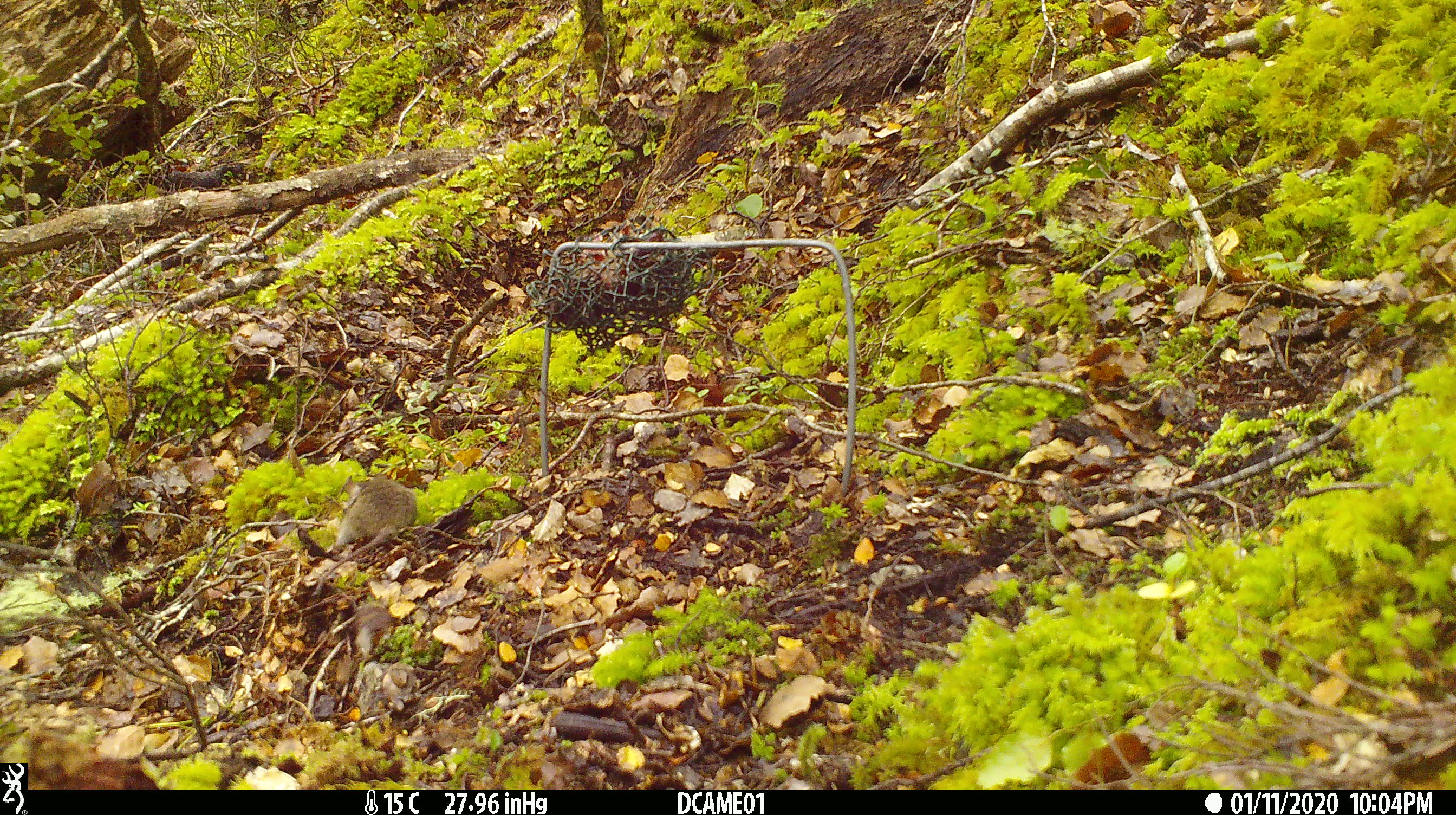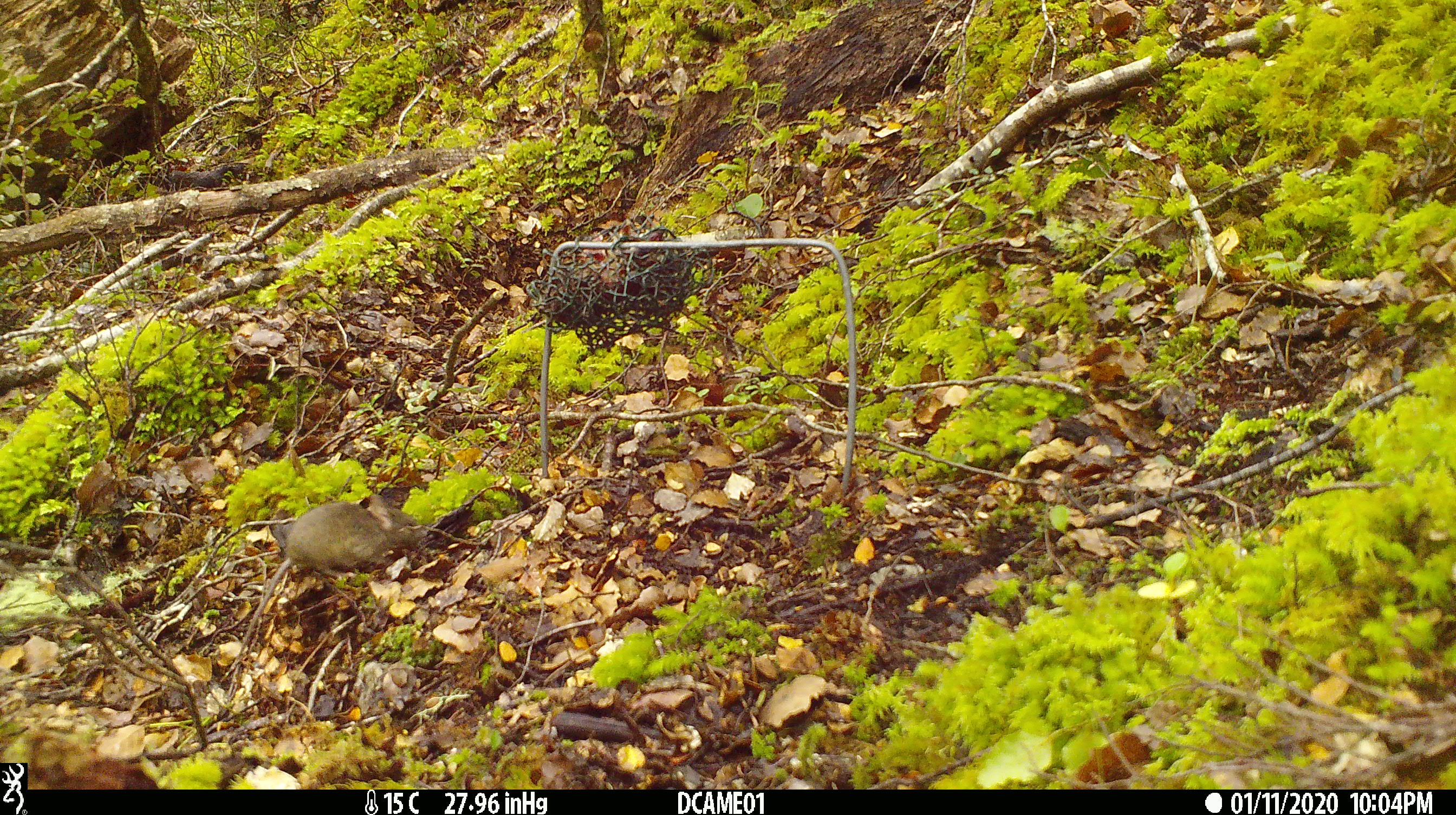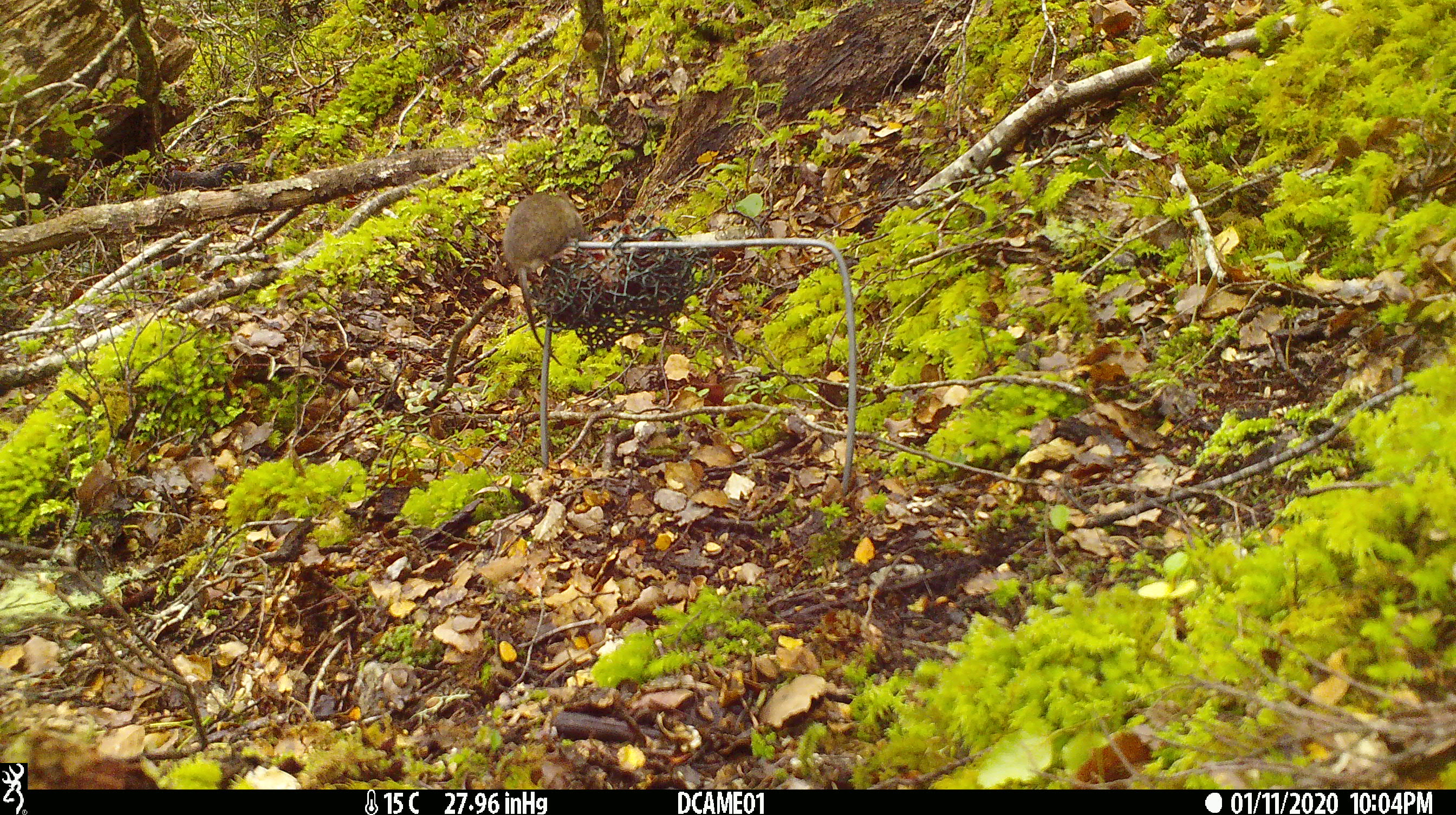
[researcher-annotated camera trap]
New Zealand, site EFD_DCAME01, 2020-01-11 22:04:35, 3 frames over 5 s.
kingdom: Animalia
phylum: Chordata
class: Mammalia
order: Rodentia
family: Muridae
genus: Mus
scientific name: Mus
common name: mouse